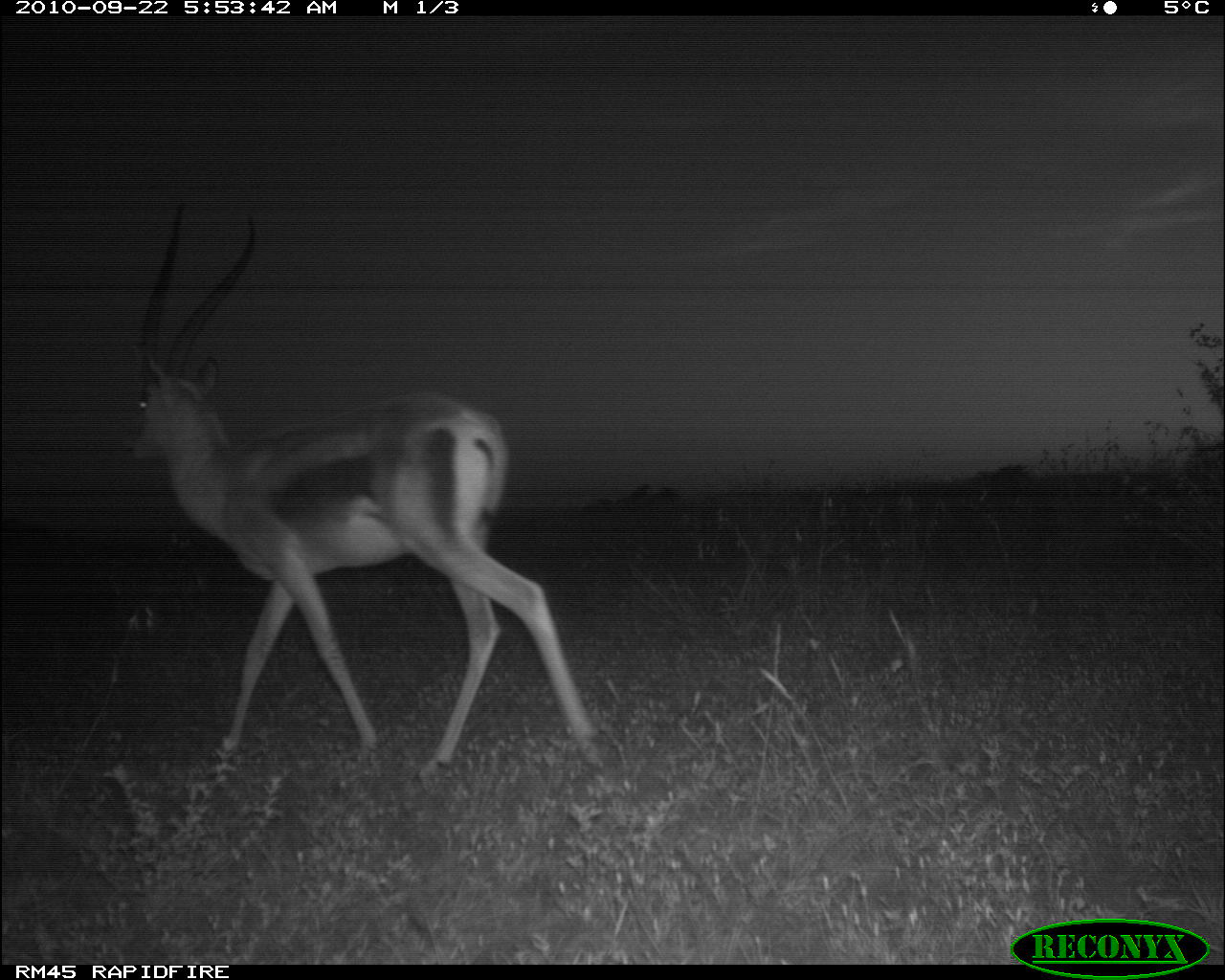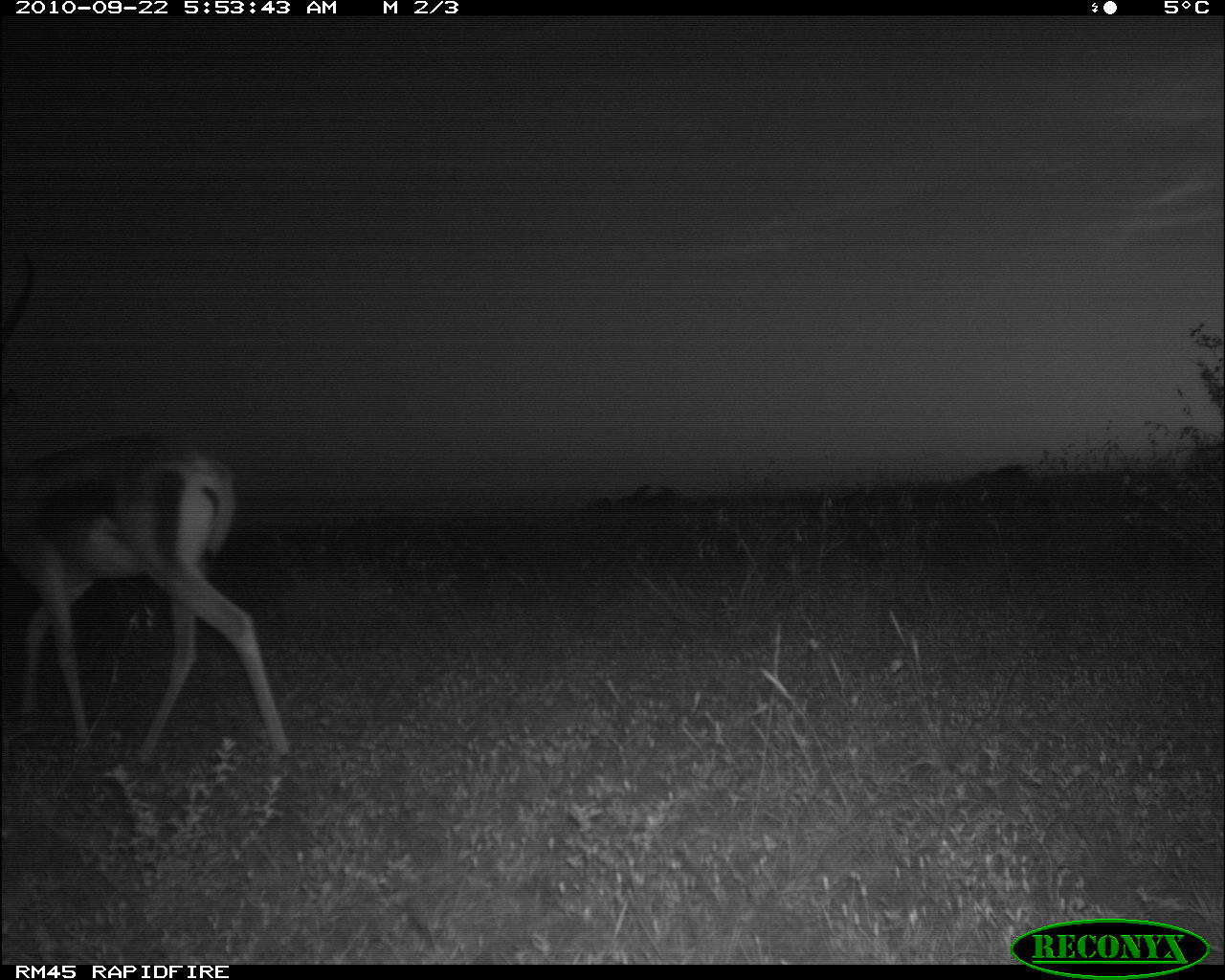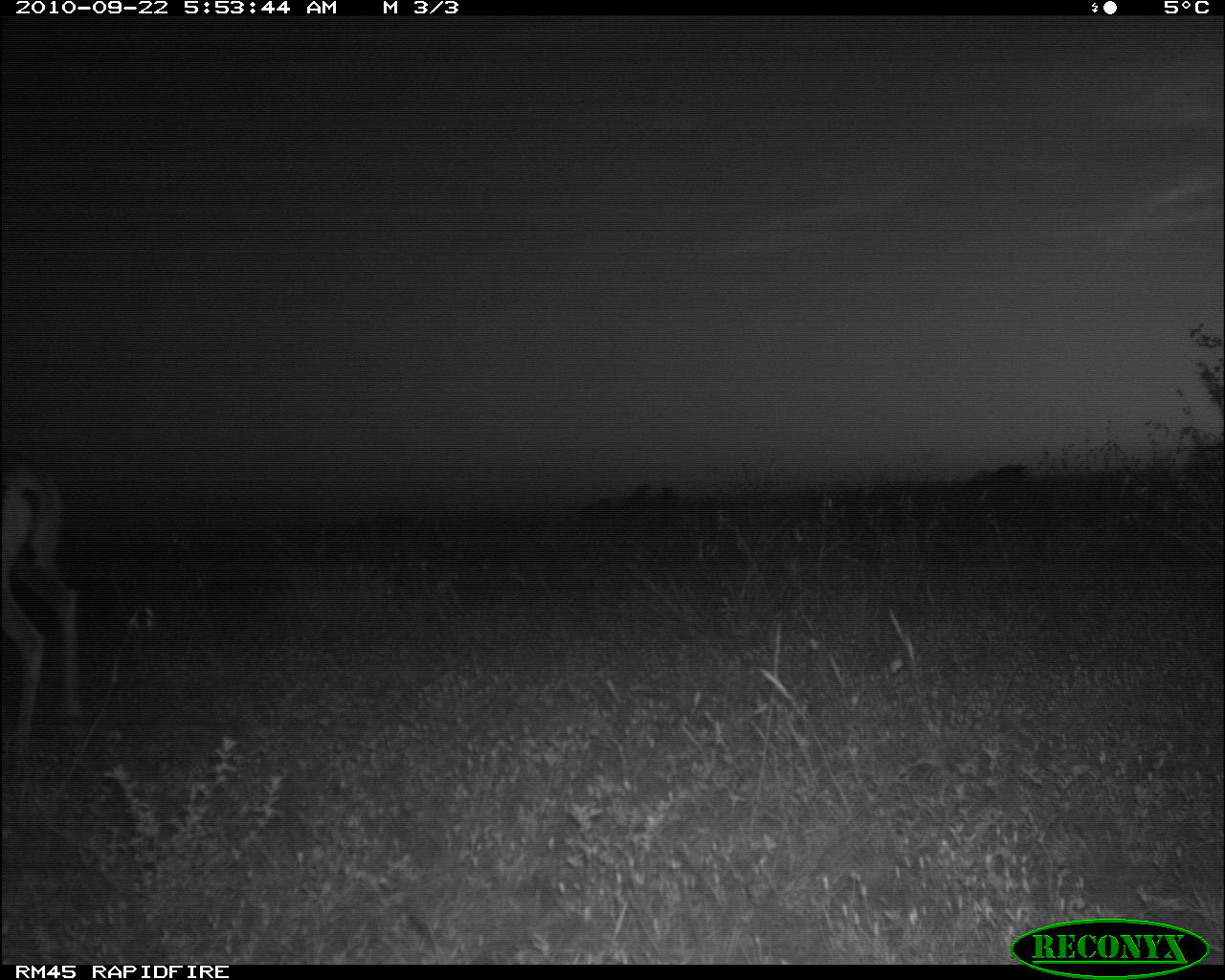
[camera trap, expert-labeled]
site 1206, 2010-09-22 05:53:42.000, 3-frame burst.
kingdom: Animalia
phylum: Chordata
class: Mammalia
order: Artiodactyla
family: Bovidae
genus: Nanger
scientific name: Nanger granti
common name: grant's gazelle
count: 1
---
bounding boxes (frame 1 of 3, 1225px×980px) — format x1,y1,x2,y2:
nanger granti: 126,193,612,774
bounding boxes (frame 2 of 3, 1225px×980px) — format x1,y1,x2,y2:
nanger granti: 0,247,294,761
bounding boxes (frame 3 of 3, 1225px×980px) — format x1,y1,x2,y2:
nanger granti: 0,444,85,743